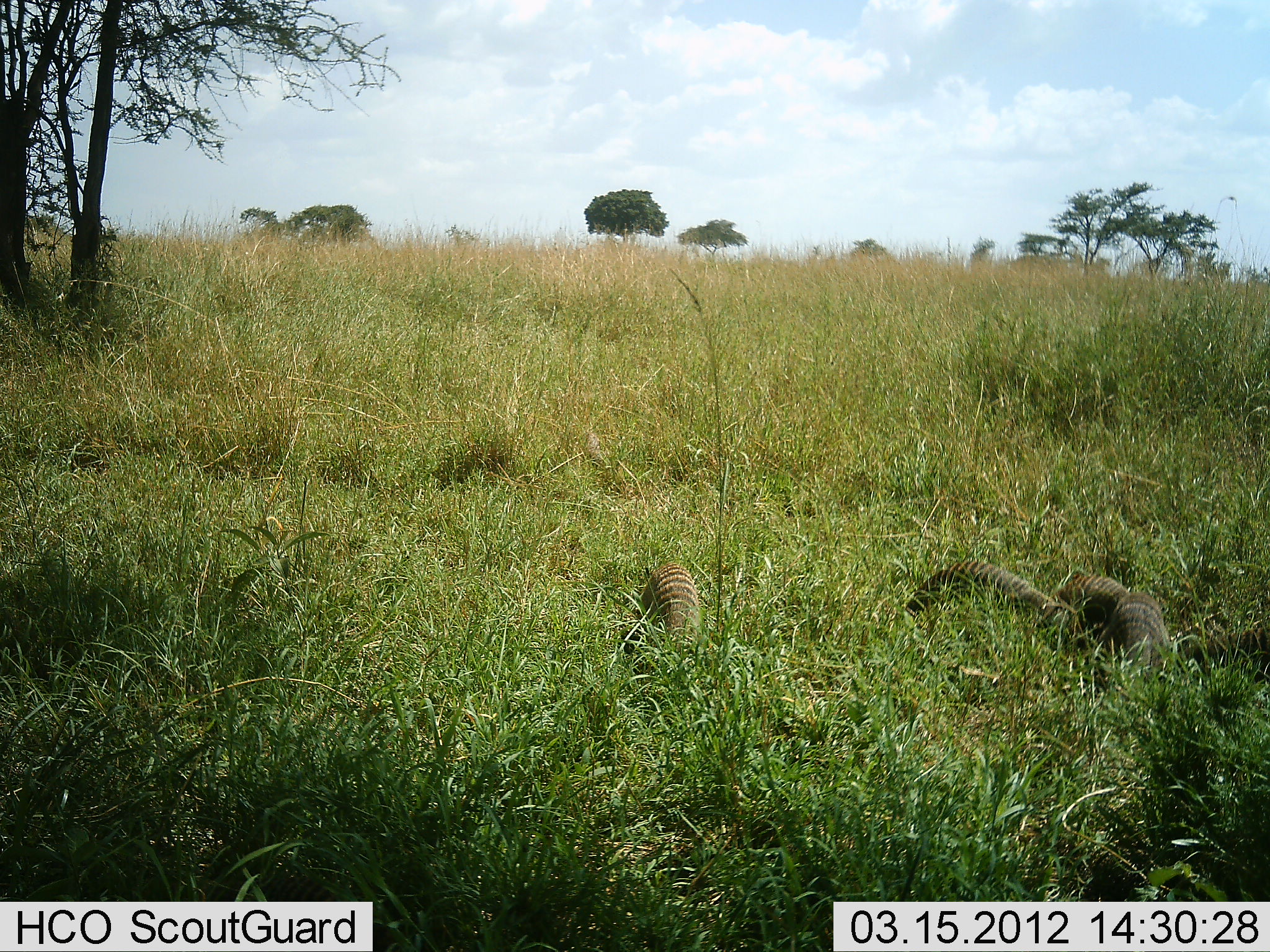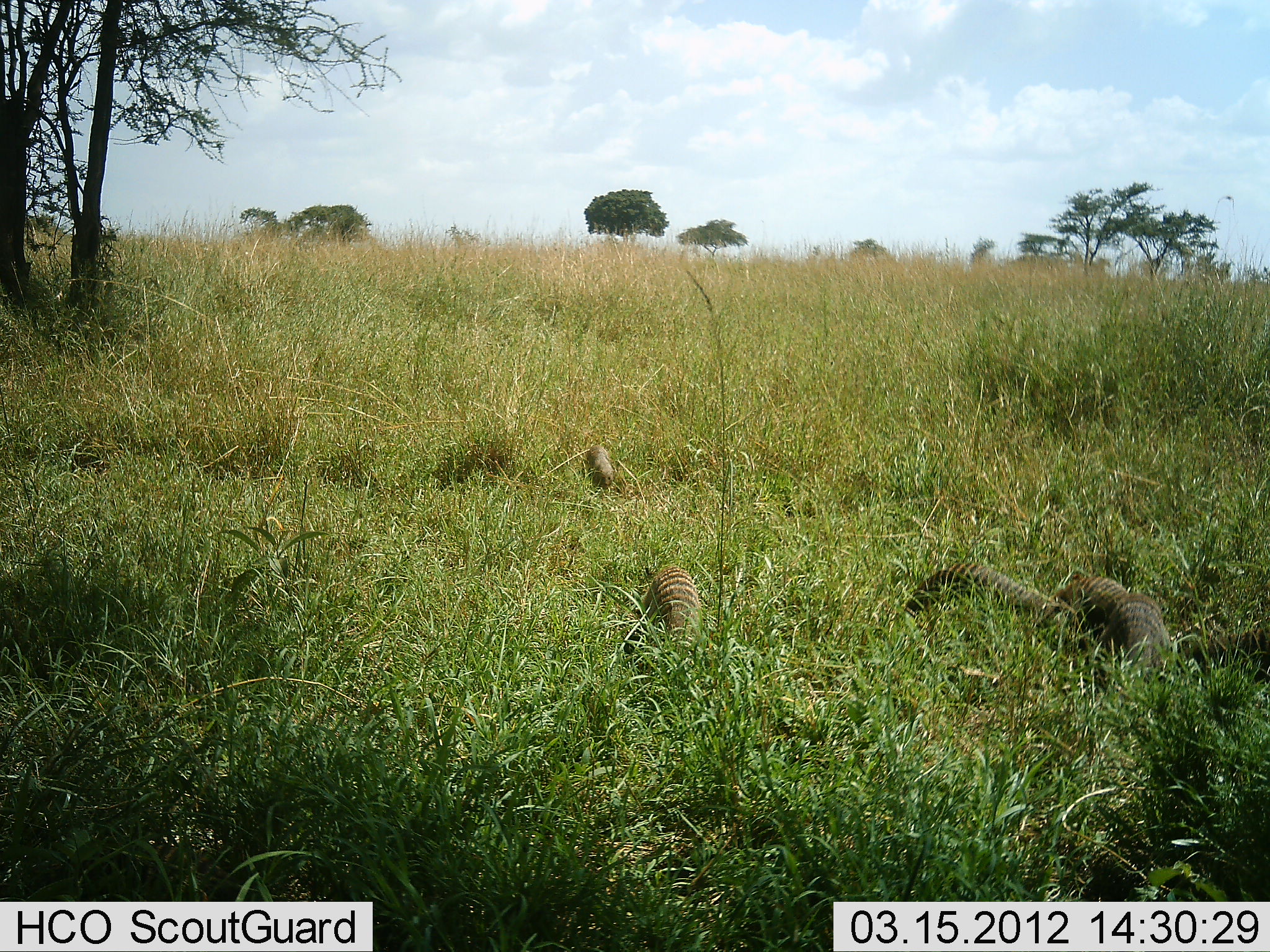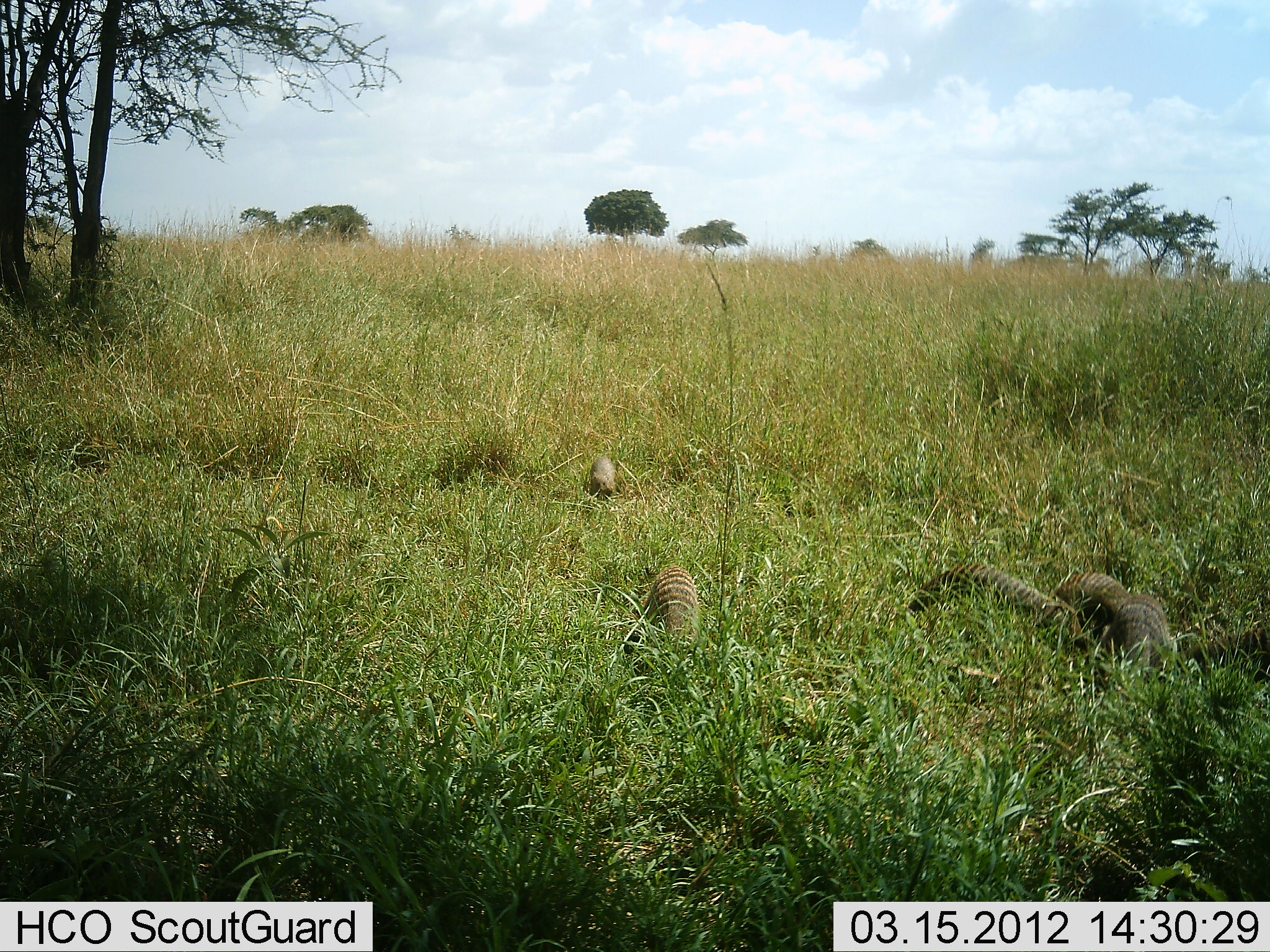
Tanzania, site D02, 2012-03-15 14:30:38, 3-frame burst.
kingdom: Animalia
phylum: Chordata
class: Mammalia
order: Carnivora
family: Herpestidae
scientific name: Herpestidae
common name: mongoose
Mongoose (Herpestidae), count 5. Behavior (volunteer vote fractions): standing 36%, resting 0%, moving 54%, interacting 4%. Young present (vote fraction): 0%. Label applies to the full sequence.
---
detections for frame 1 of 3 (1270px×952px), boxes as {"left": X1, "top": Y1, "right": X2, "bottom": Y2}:
animal: {"left": 905, "top": 562, "right": 1076, "bottom": 657}; {"left": 613, "top": 563, "right": 713, "bottom": 679}; {"left": 1096, "top": 593, "right": 1172, "bottom": 703}; {"left": 1180, "top": 628, "right": 1270, "bottom": 686}; {"left": 1052, "top": 574, "right": 1130, "bottom": 629}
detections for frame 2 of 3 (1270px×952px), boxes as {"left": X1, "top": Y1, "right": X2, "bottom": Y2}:
animal: {"left": 904, "top": 565, "right": 1088, "bottom": 650}; {"left": 635, "top": 564, "right": 706, "bottom": 671}; {"left": 636, "top": 563, "right": 705, "bottom": 662}; {"left": 1101, "top": 593, "right": 1173, "bottom": 680}; {"left": 1186, "top": 626, "right": 1270, "bottom": 689}; {"left": 1053, "top": 574, "right": 1130, "bottom": 638}; {"left": 583, "top": 443, "right": 619, "bottom": 495}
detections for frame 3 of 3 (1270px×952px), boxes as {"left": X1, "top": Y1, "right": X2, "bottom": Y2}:
animal: {"left": 908, "top": 562, "right": 1089, "bottom": 664}; {"left": 1095, "top": 593, "right": 1175, "bottom": 698}; {"left": 623, "top": 564, "right": 701, "bottom": 663}; {"left": 643, "top": 565, "right": 700, "bottom": 666}; {"left": 1053, "top": 571, "right": 1133, "bottom": 640}; {"left": 1184, "top": 625, "right": 1270, "bottom": 687}; {"left": 587, "top": 454, "right": 619, "bottom": 502}